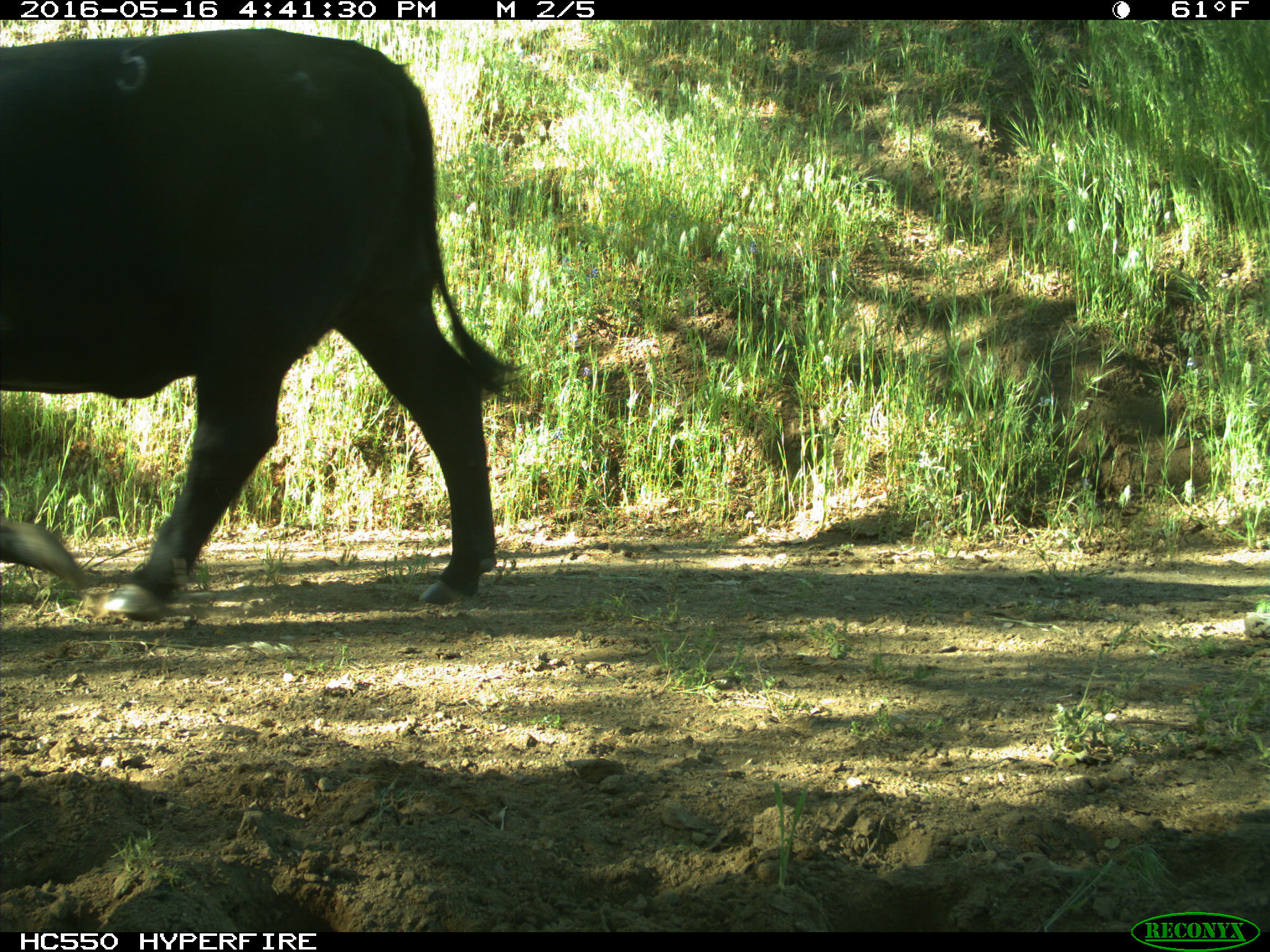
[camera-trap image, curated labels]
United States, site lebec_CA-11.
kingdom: Animalia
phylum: Chordata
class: Mammalia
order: Artiodactyla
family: Bovidae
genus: Bos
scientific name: Bos taurus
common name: domestic cow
Bos taurus (domestic cow).